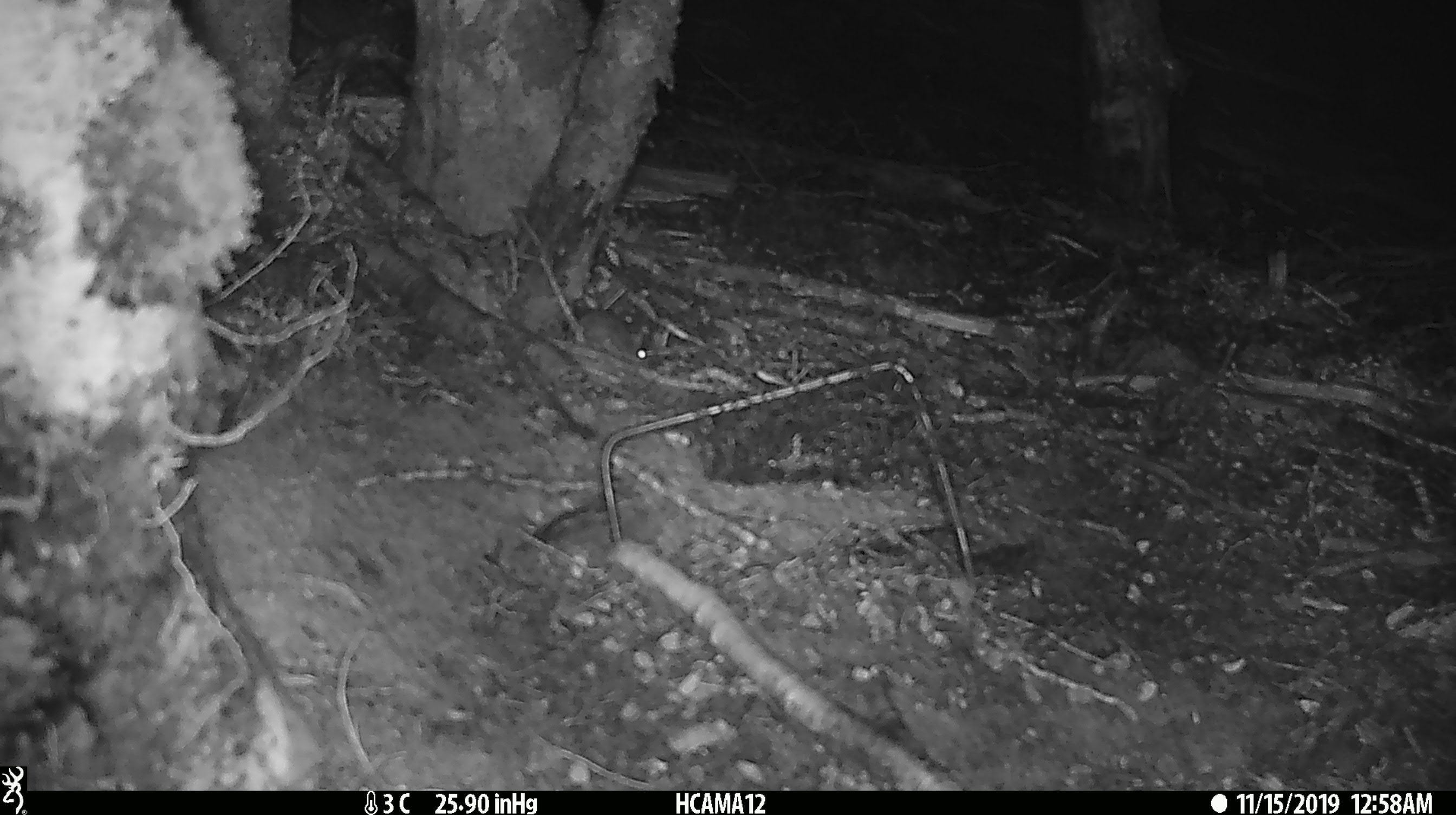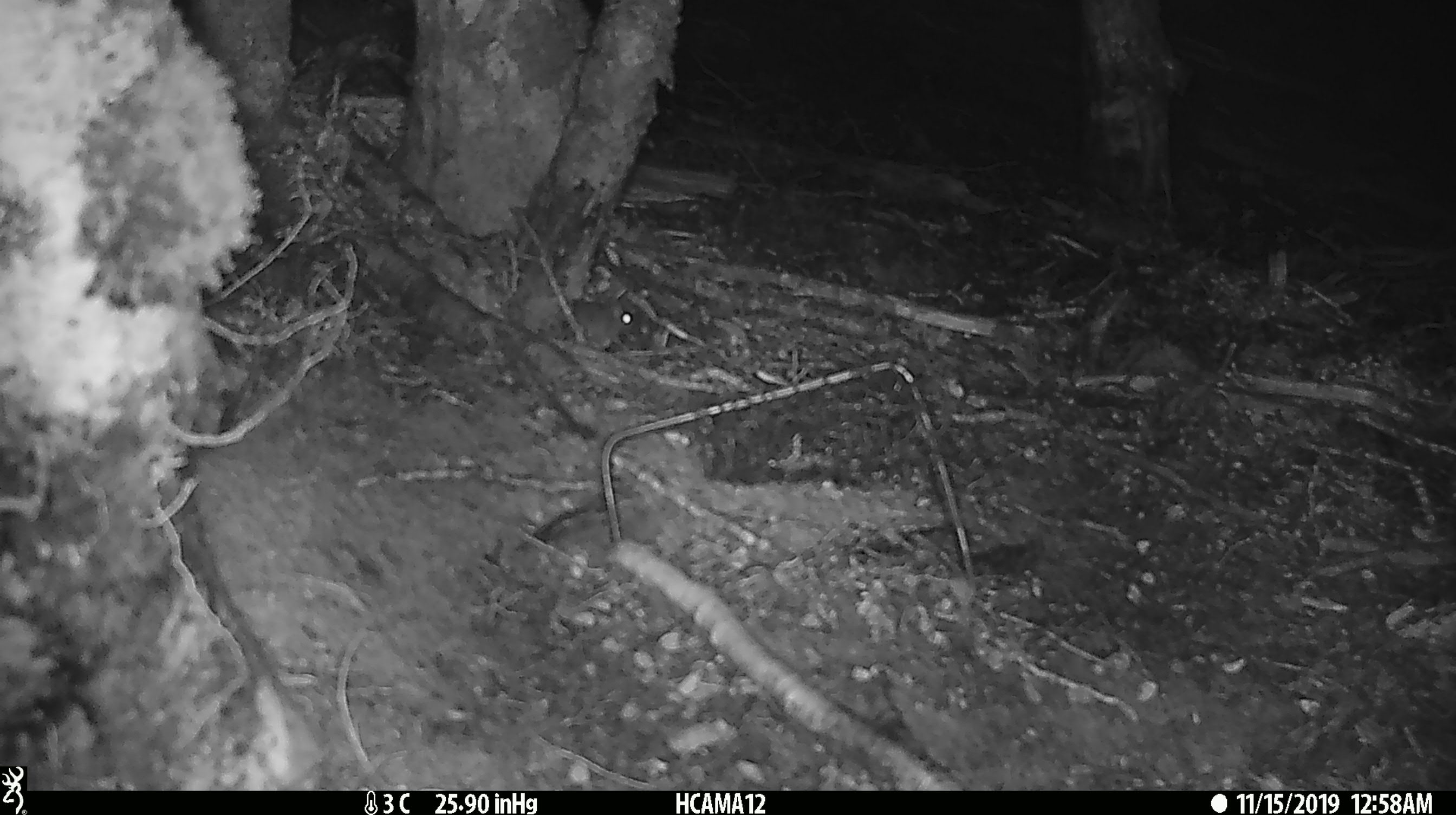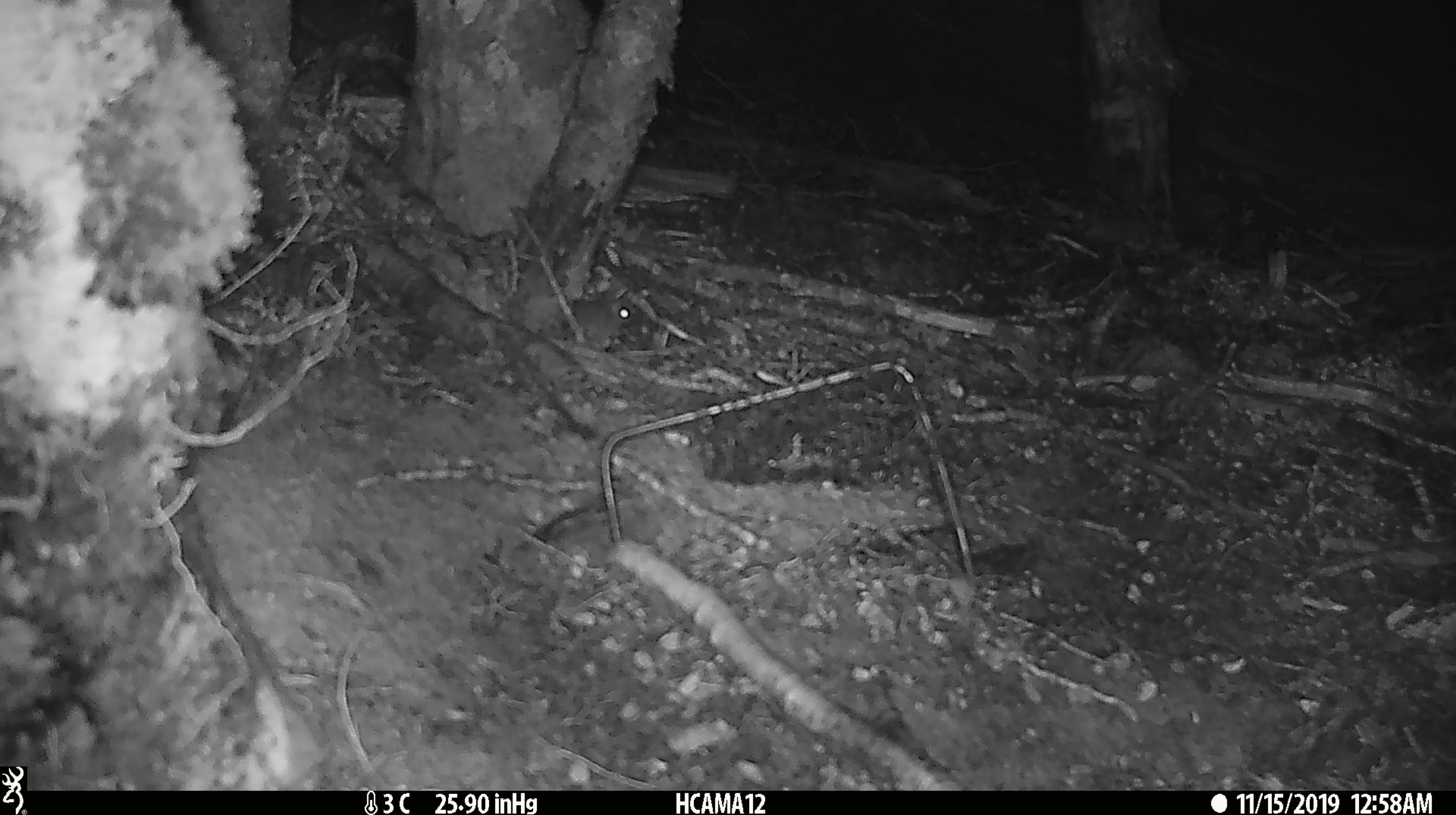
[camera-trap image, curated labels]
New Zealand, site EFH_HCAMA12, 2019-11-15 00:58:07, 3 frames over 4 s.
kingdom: Animalia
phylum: Chordata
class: Mammalia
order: Rodentia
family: Muridae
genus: Mus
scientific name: Mus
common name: mouse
Mouse (Mus).